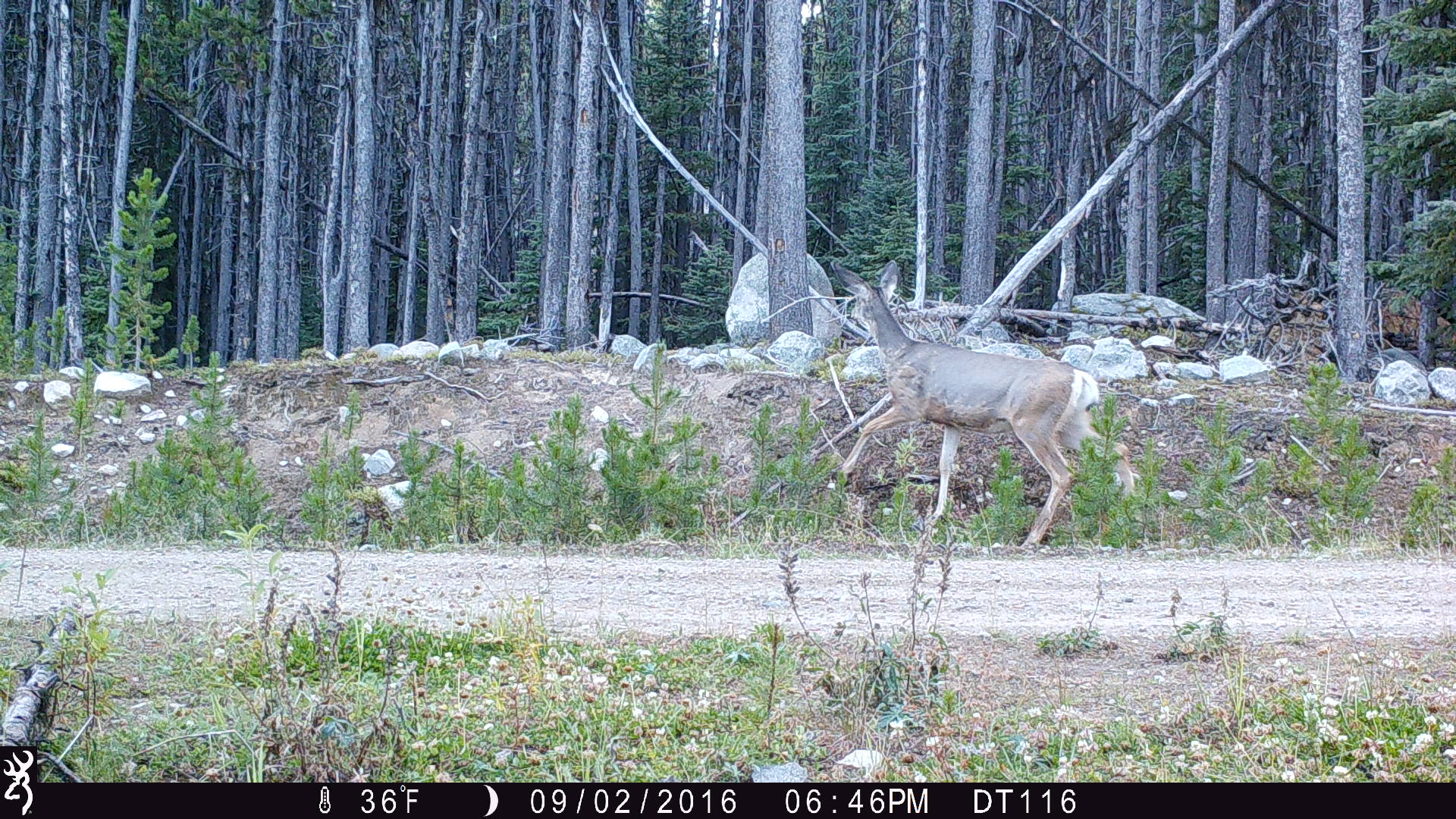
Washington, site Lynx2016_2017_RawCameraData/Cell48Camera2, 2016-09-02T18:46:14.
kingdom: Animalia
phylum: Chordata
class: Mammalia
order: Artiodactyla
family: Cervidae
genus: Odocoileus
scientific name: Odocoileus hemionus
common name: mule deer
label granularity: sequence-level